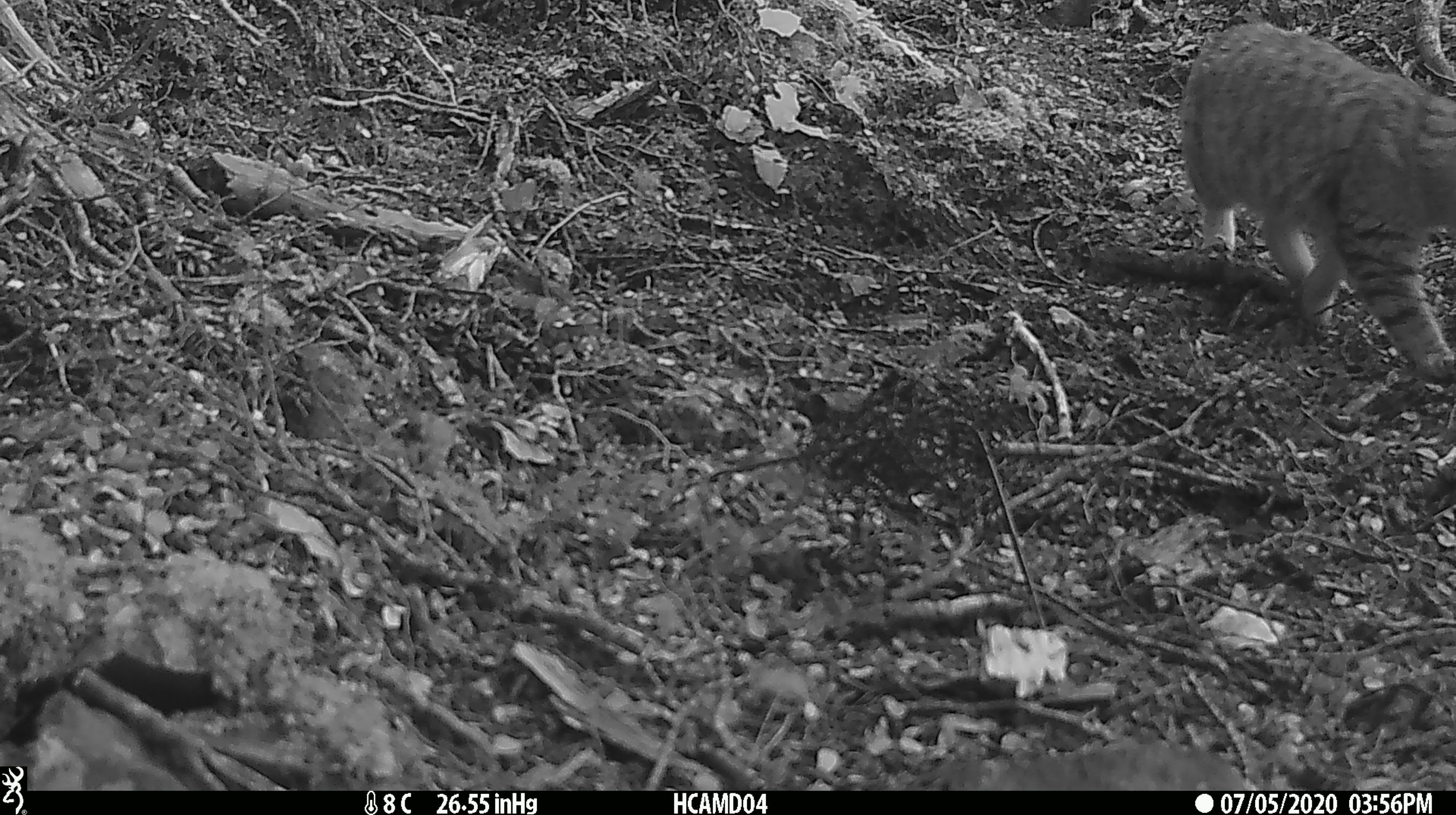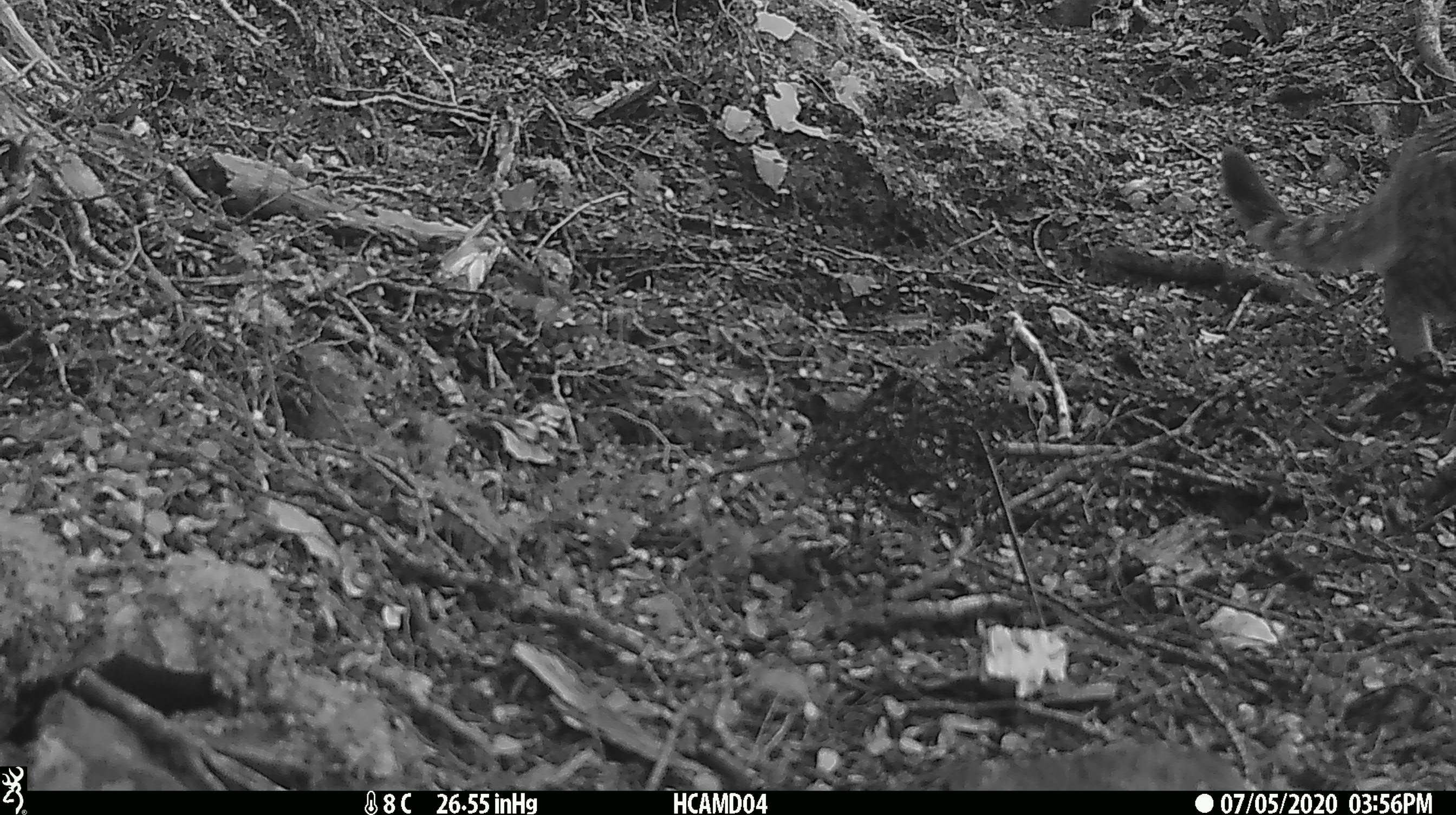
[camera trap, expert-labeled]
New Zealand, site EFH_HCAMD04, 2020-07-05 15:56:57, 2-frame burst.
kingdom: Animalia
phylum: Chordata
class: Mammalia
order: Carnivora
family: Felidae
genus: Felis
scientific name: Felis catus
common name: domestic cat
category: cat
Cat (domestic cat) (Felis catus).